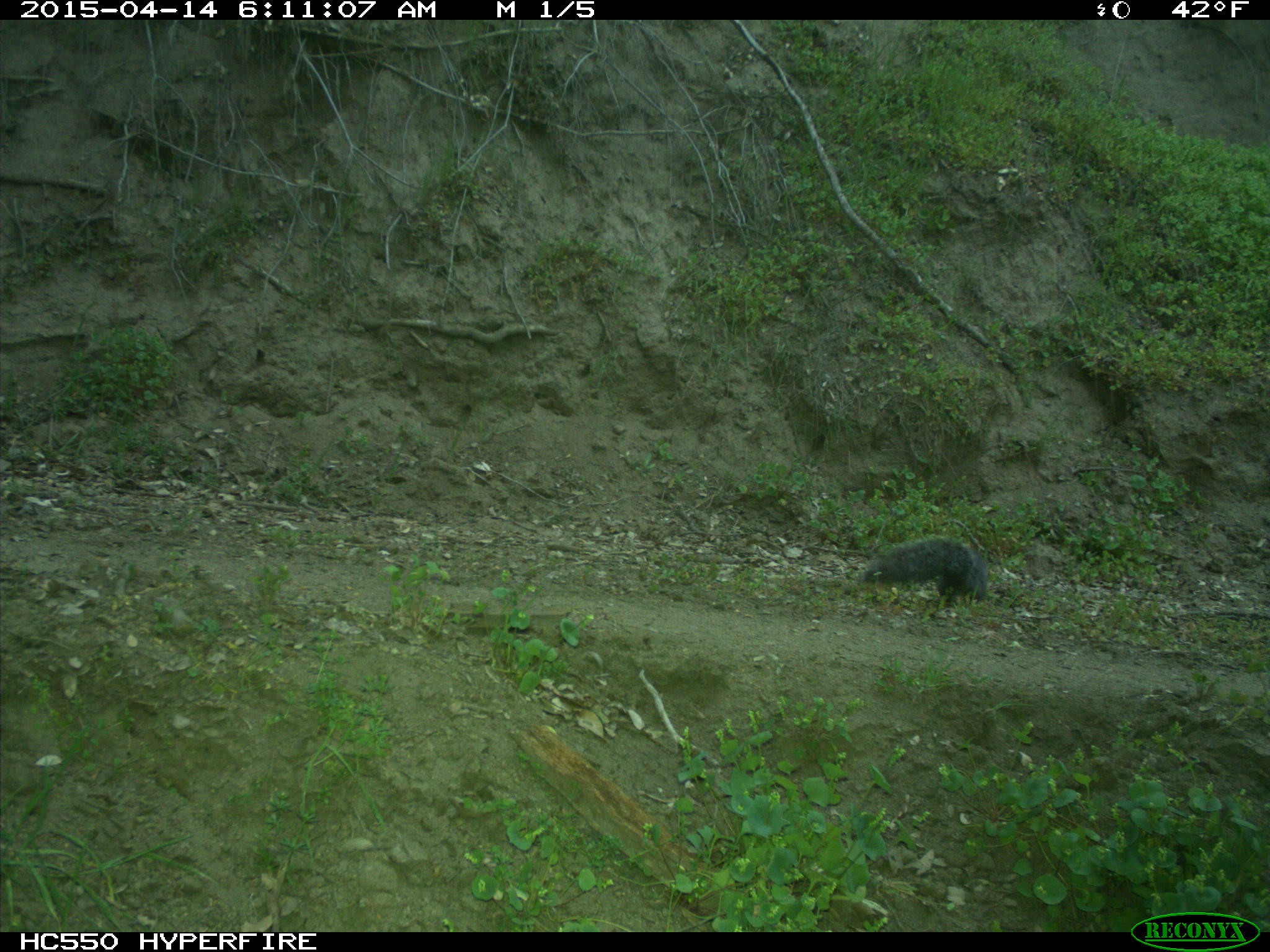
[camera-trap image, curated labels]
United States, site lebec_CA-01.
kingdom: Animalia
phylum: Chordata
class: Mammalia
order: Rodentia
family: Sciuridae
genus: Sciurus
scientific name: Sciurus carolinensis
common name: eastern gray squirrel